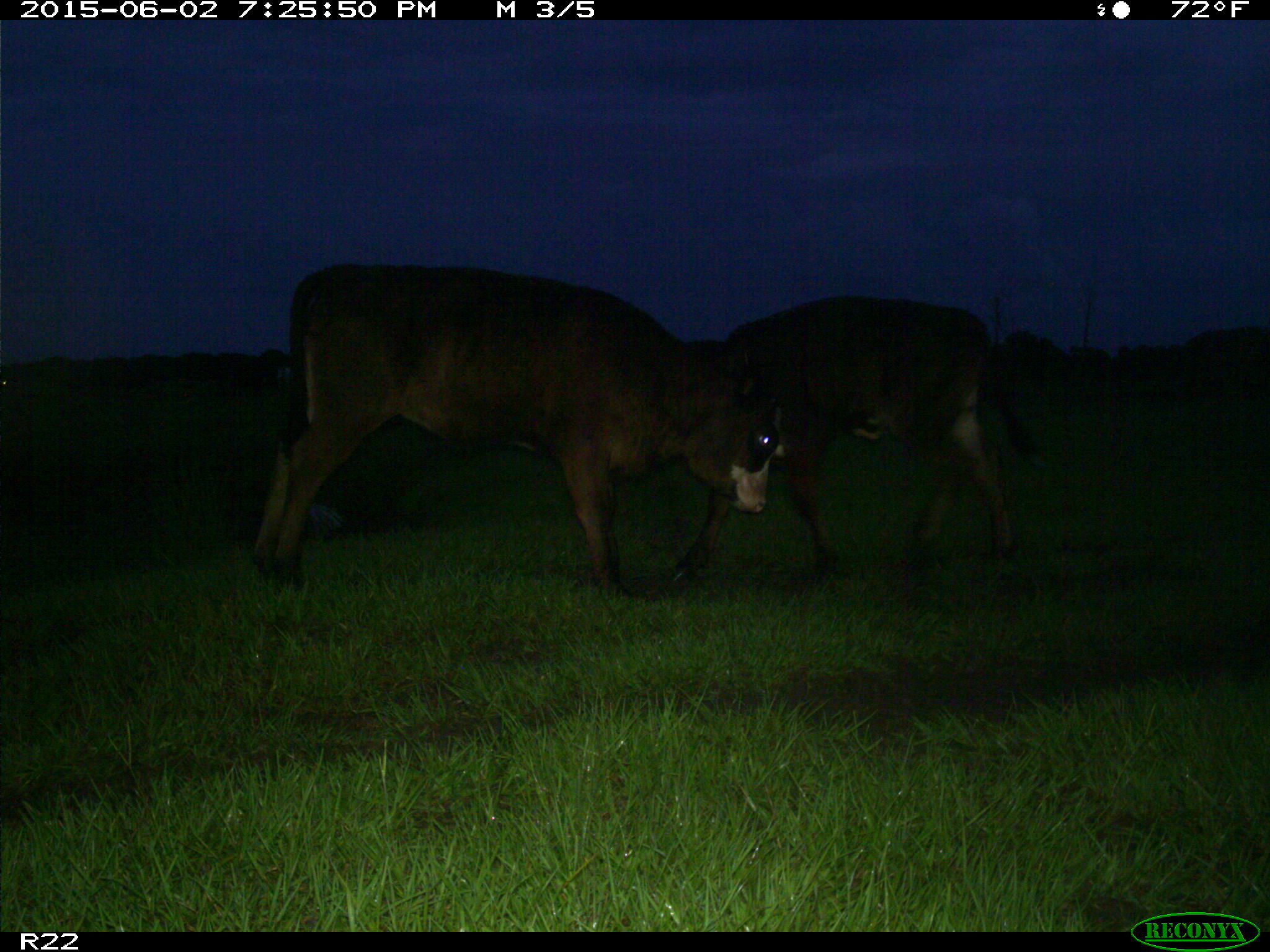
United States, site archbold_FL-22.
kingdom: Animalia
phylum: Chordata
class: Mammalia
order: Artiodactyla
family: Bovidae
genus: Bos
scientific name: Bos taurus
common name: domestic cow